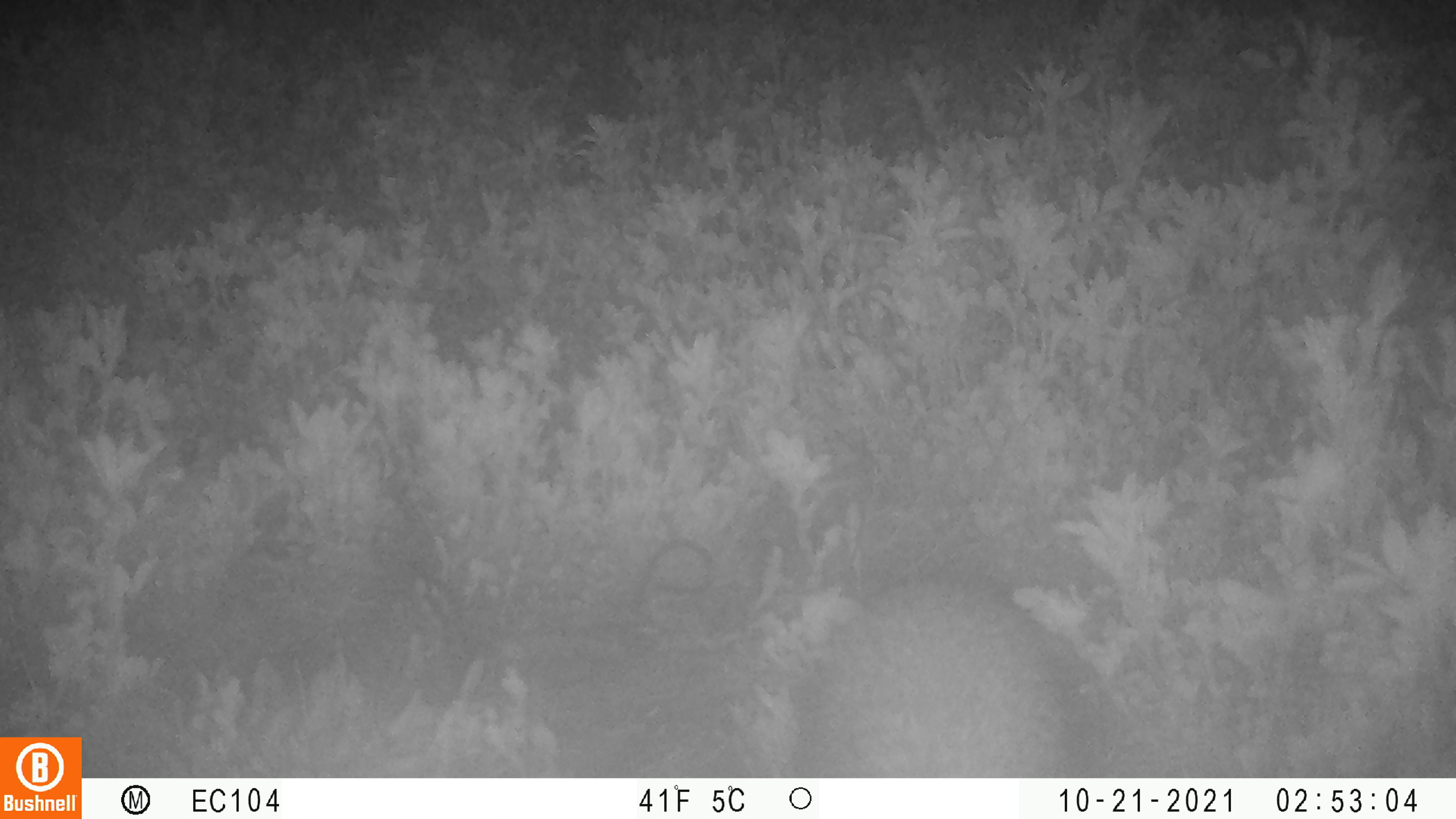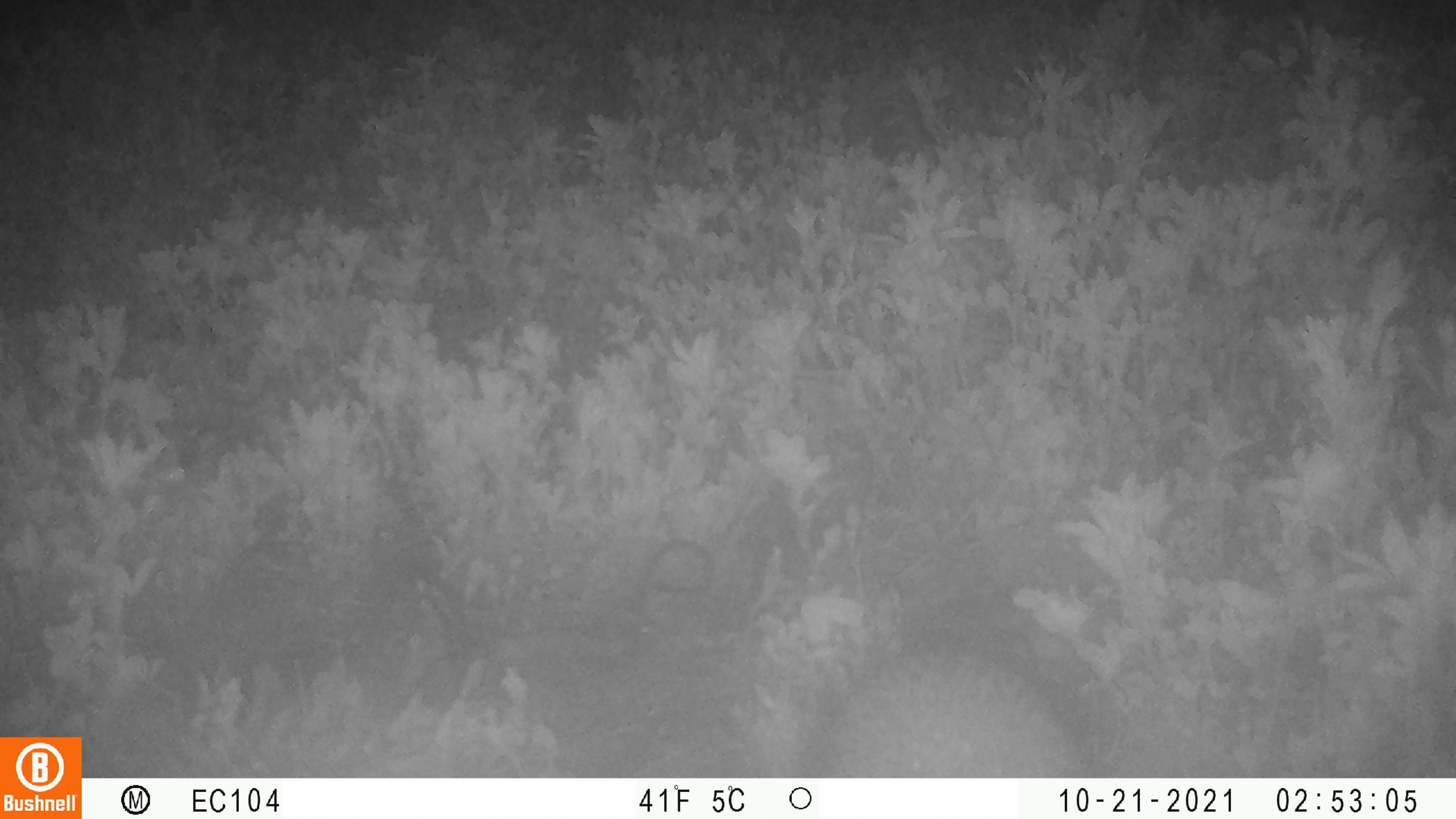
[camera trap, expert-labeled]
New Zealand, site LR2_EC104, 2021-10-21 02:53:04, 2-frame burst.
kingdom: Animalia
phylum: Chordata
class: Mammalia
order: Eulipotyphla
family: Erinaceidae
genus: Erinaceus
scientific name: Erinaceus europaeus europaeus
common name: european hedgehog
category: hedgehog